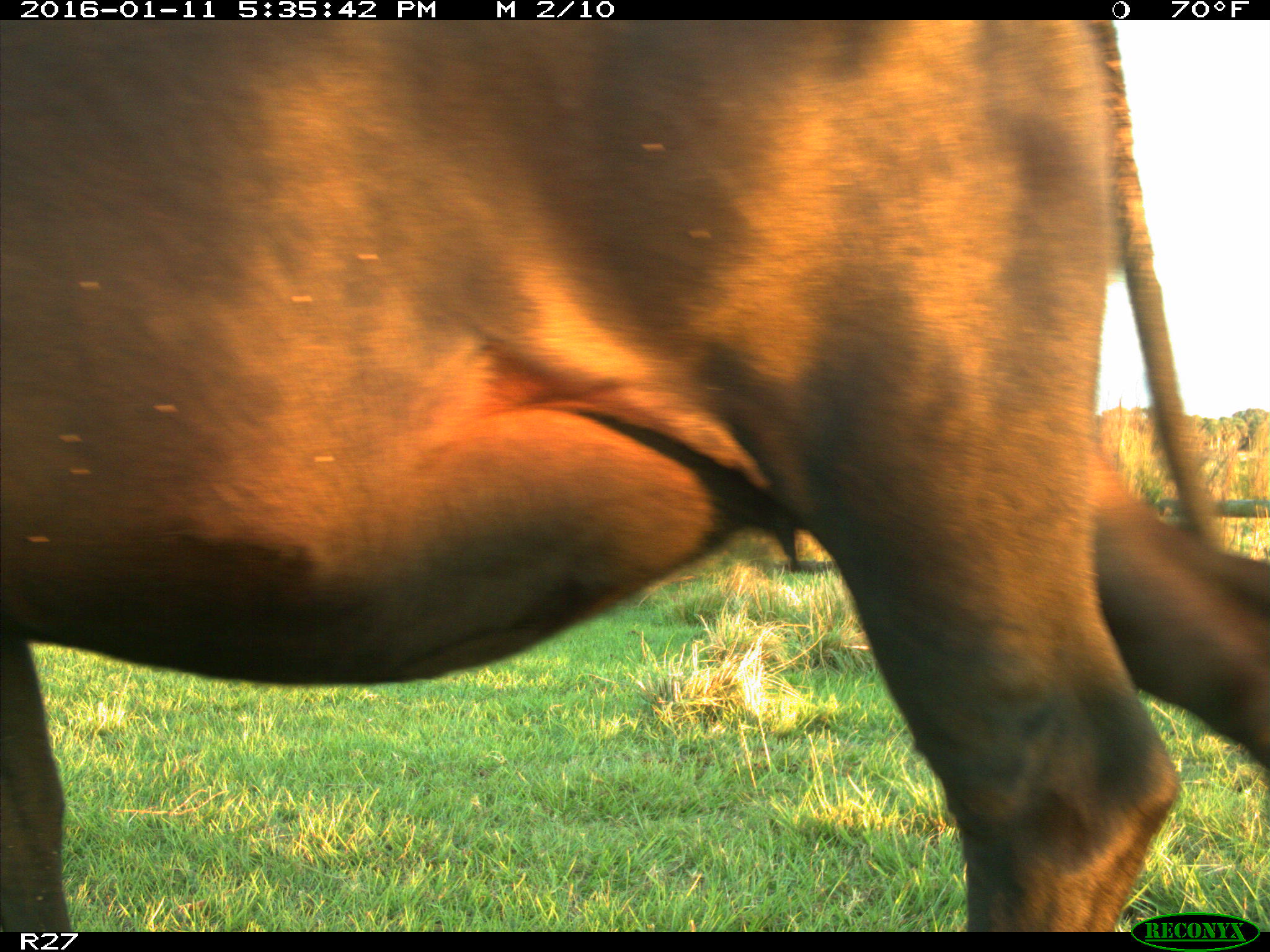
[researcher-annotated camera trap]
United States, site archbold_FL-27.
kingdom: Animalia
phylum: Chordata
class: Mammalia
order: Artiodactyla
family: Bovidae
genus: Bos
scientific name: Bos taurus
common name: domestic cow